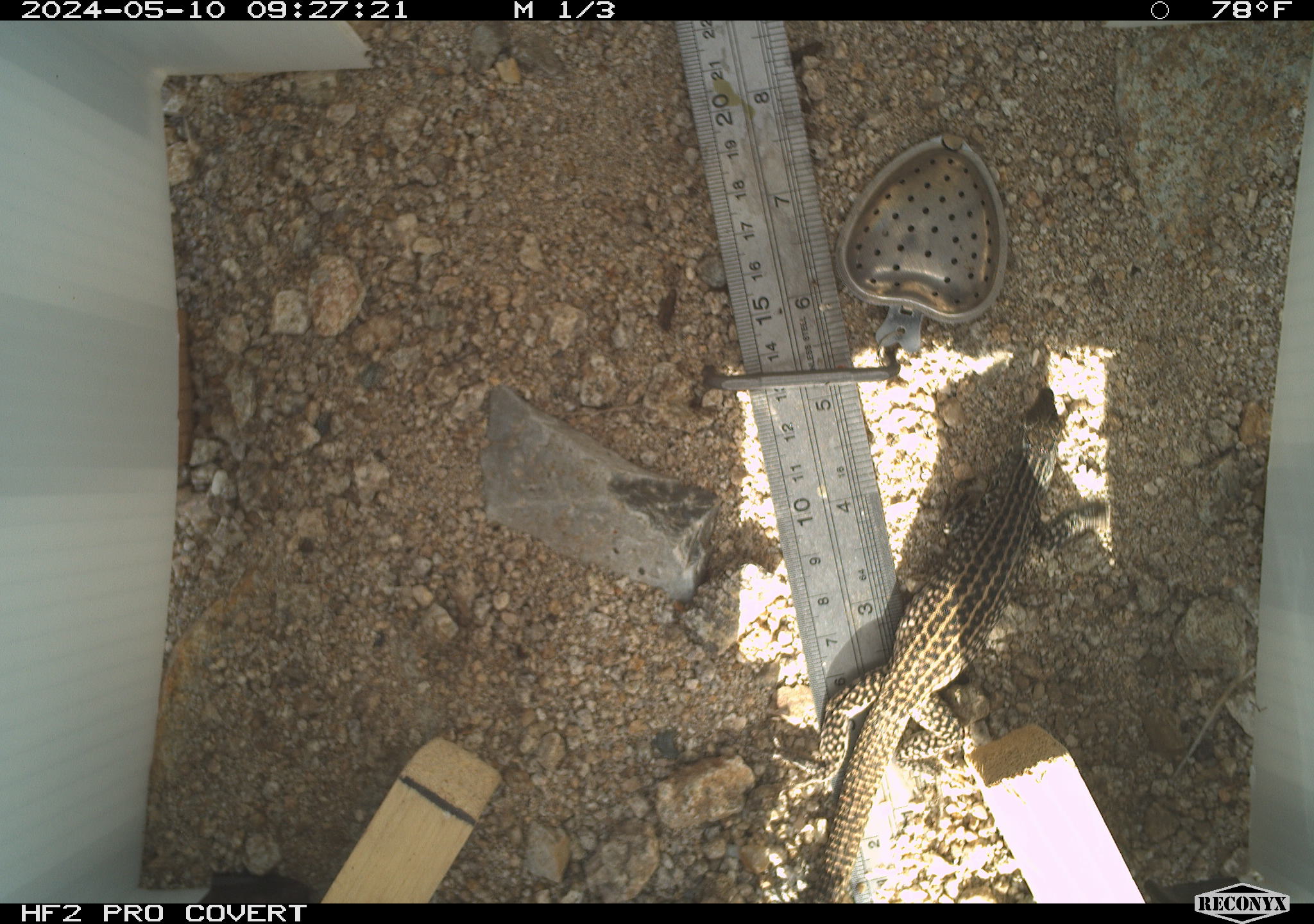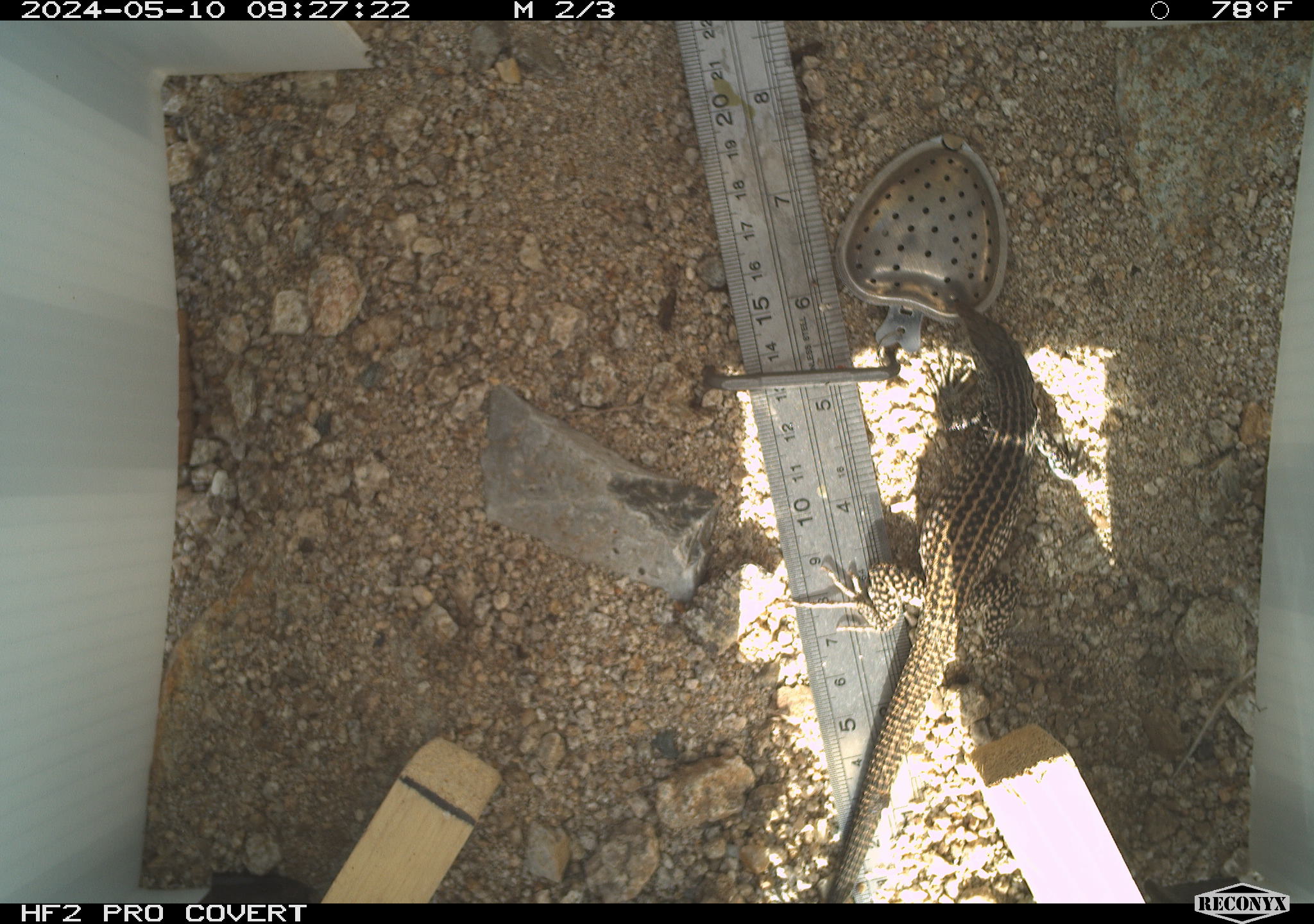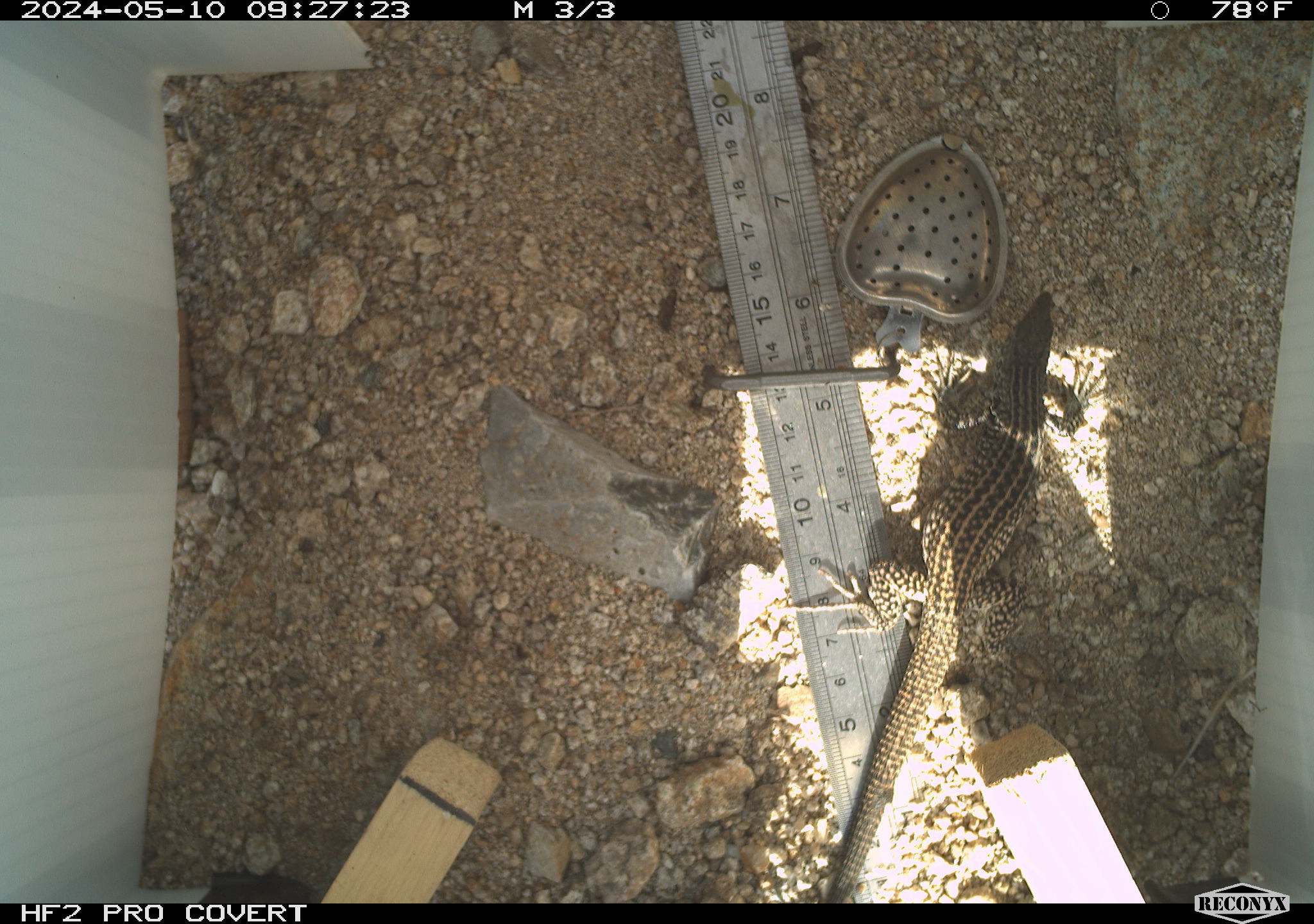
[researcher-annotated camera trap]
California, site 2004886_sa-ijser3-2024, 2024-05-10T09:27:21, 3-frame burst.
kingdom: Animalia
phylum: Chordata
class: Reptilia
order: Squamata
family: Teiidae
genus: Aspidoscelis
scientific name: Aspidoscelis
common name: whiptail lizards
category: aspidoscelis species